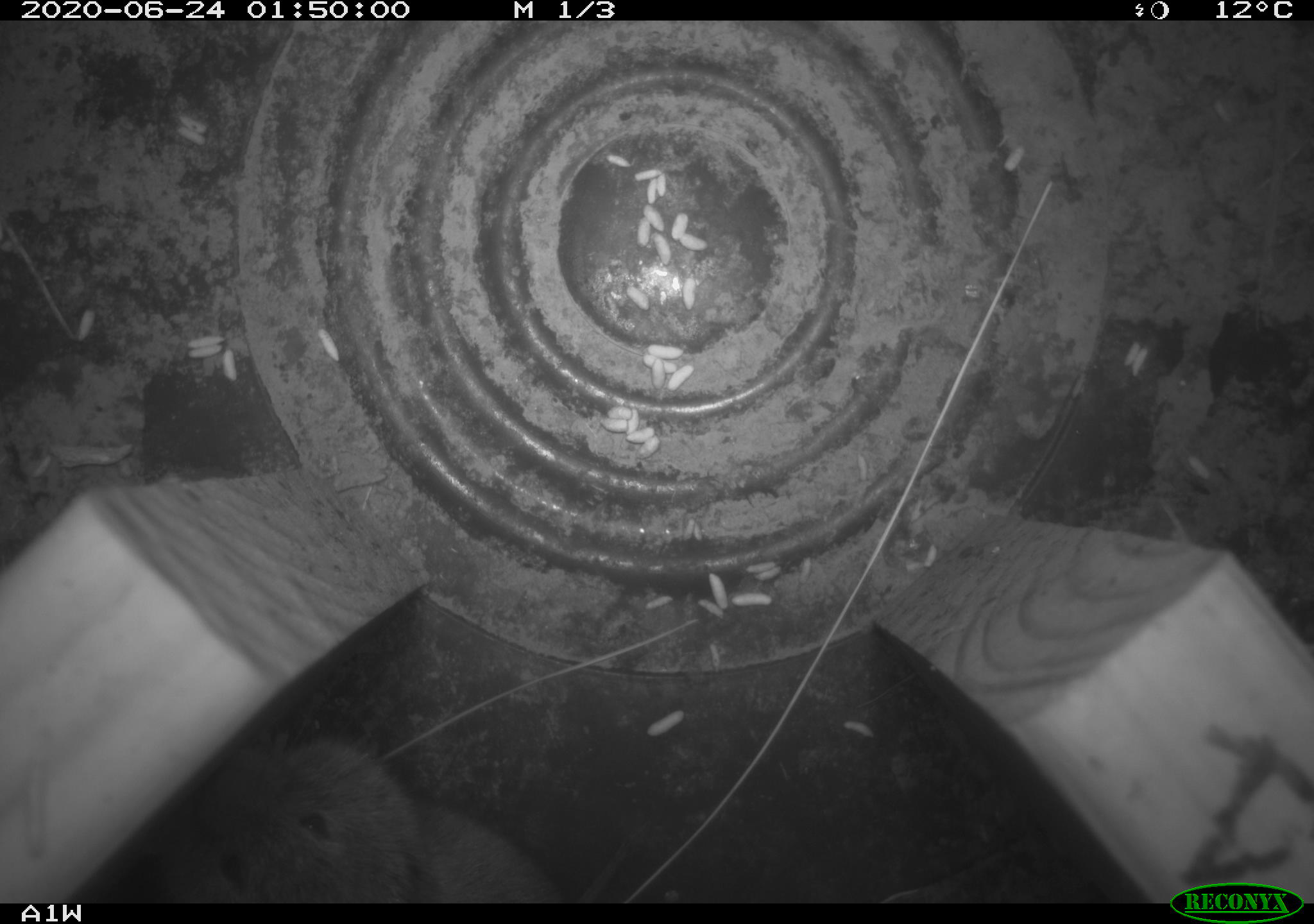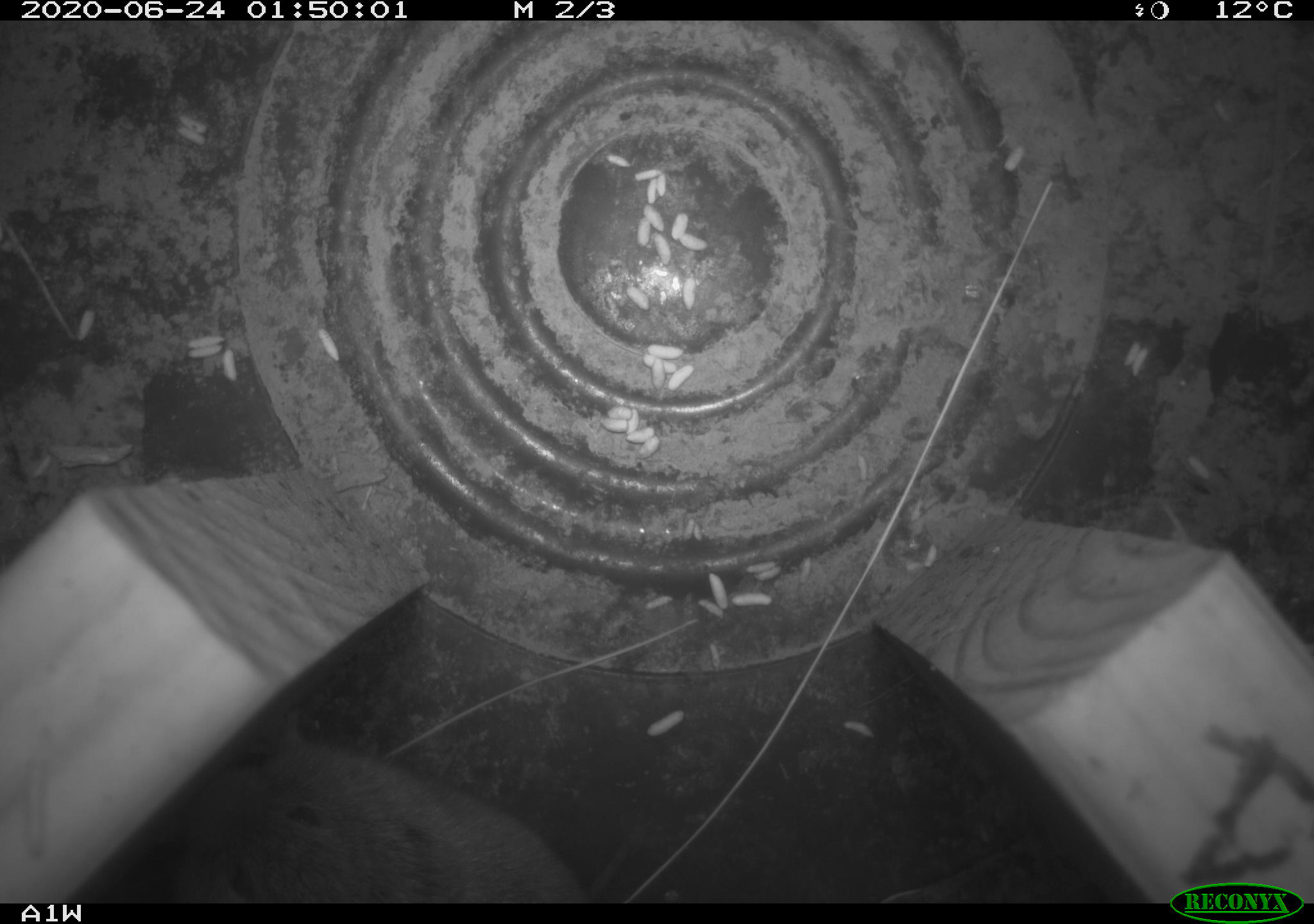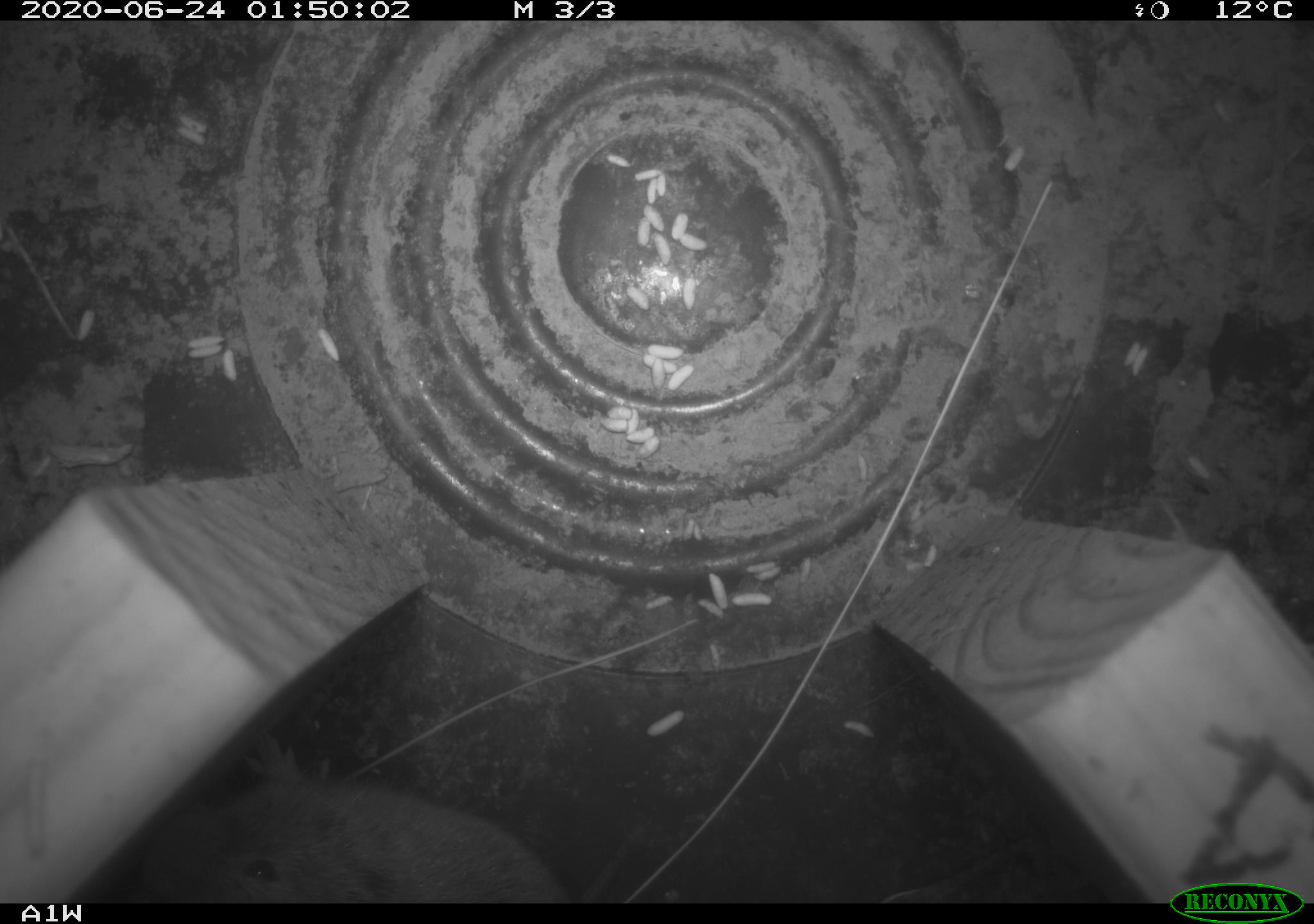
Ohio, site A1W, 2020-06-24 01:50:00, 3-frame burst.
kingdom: Animalia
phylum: Chordata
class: Mammalia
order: Rodentia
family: Cricetidae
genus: Microtus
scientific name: Microtus pennsylvanicus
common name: meadow vole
Meadow vole (Microtus pennsylvanicus).